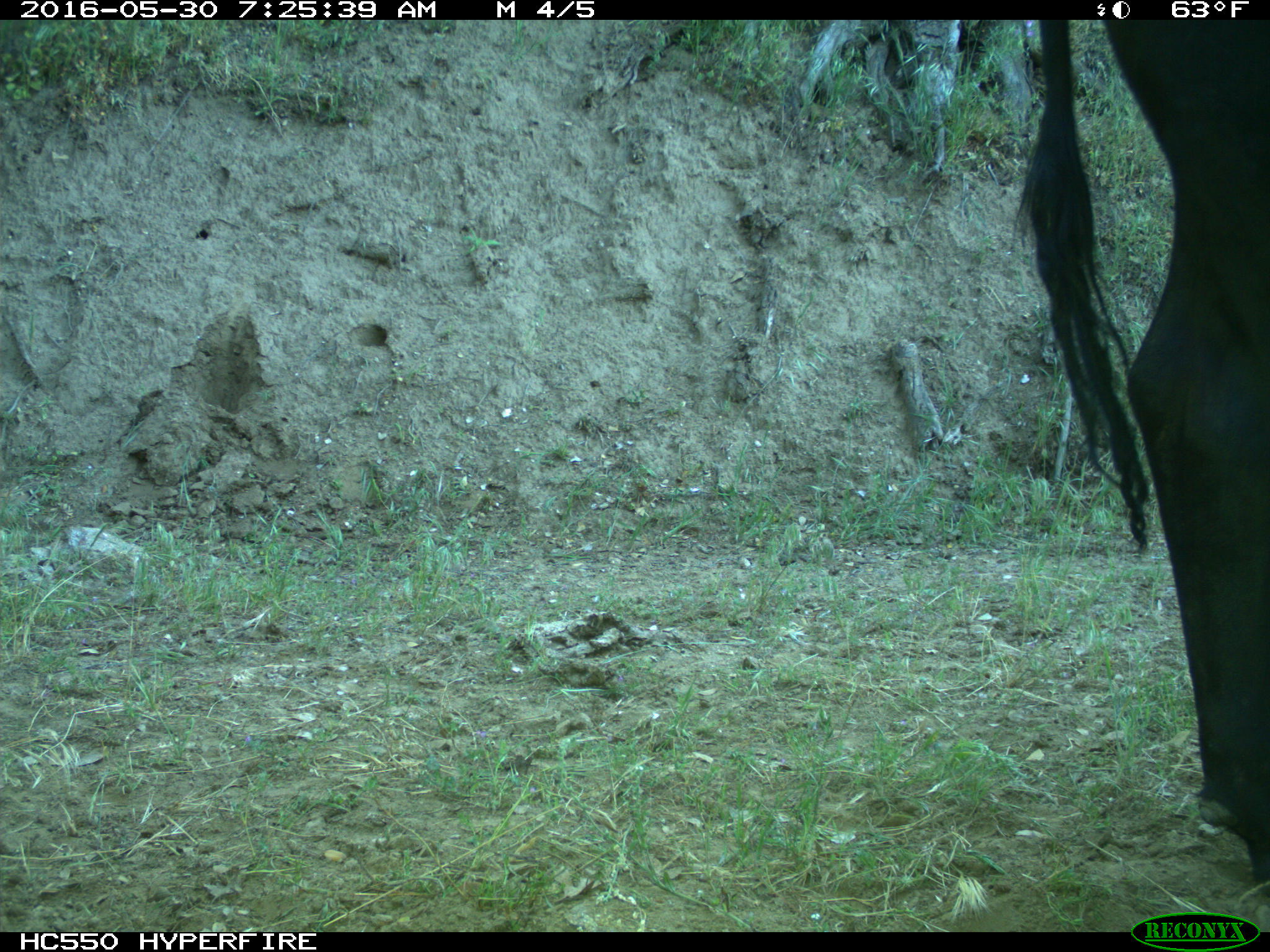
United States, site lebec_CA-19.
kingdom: Animalia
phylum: Chordata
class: Mammalia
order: Artiodactyla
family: Bovidae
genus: Bos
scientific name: Bos taurus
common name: domestic cow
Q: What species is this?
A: Bos taurus (domestic cow).